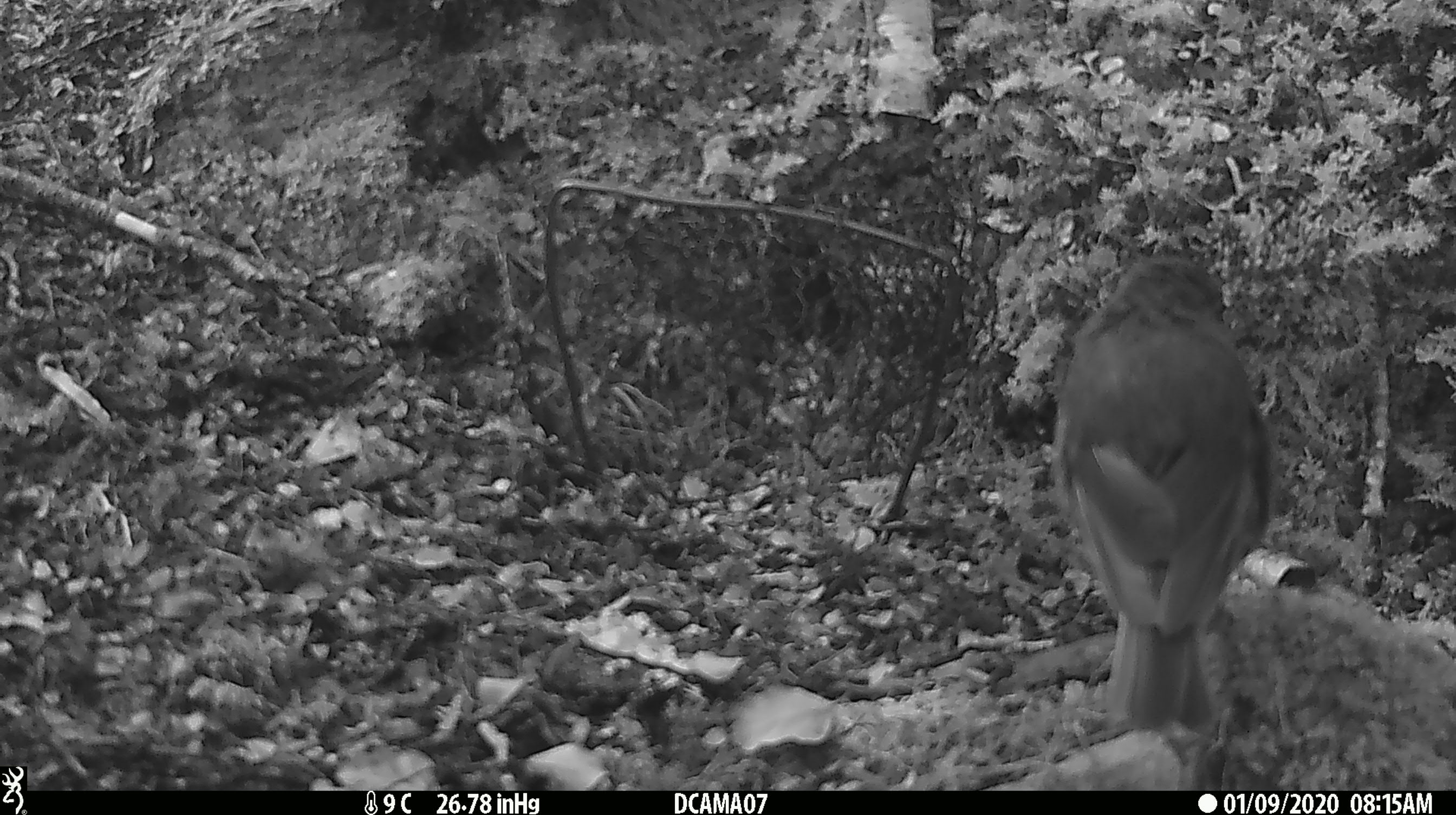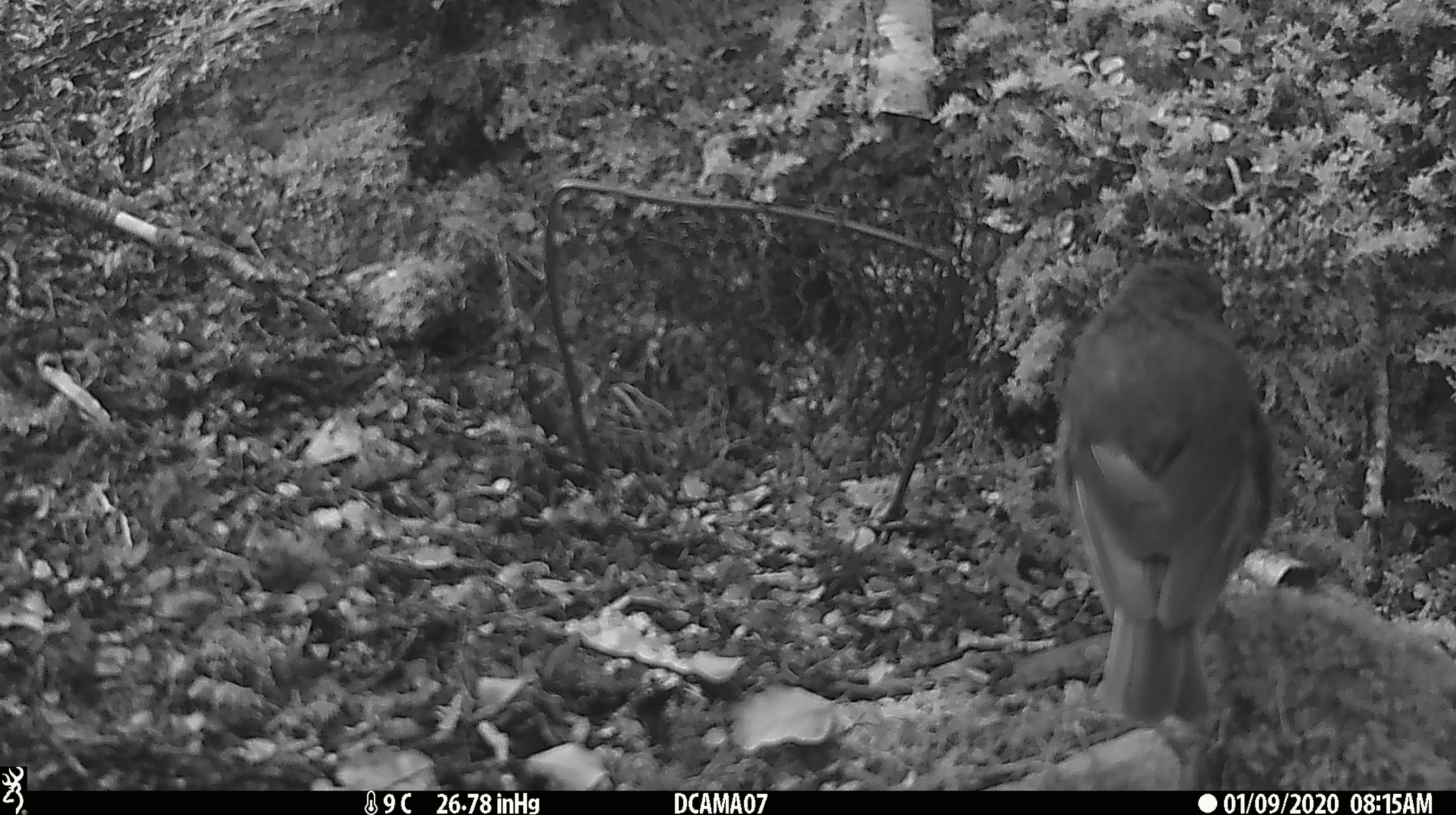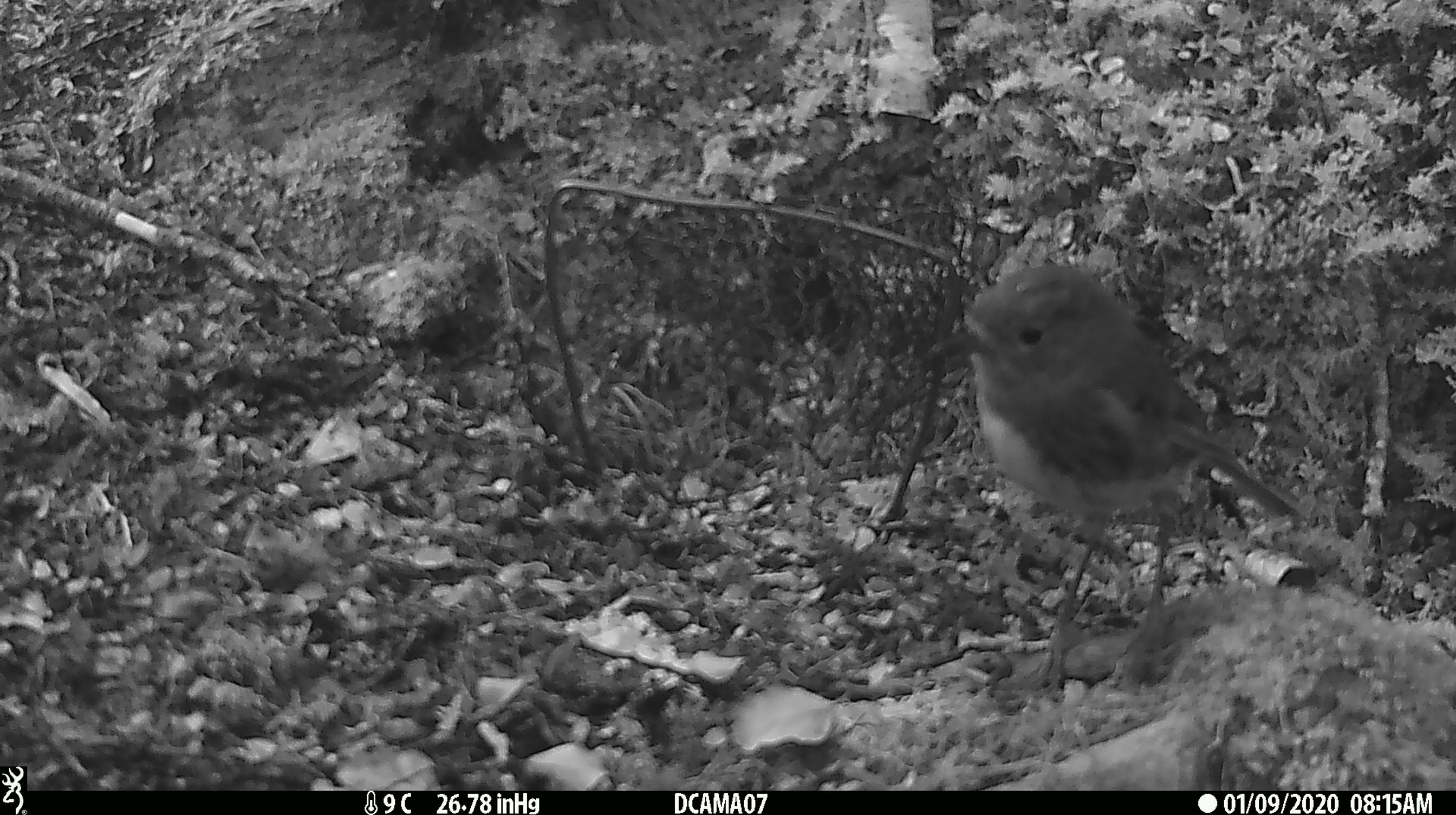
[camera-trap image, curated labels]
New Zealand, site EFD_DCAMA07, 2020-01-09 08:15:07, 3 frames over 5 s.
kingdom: Animalia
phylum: Chordata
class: Aves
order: Passeriformes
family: Petroicidae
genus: Petroica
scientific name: Petroica australis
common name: new zealand robin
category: robin